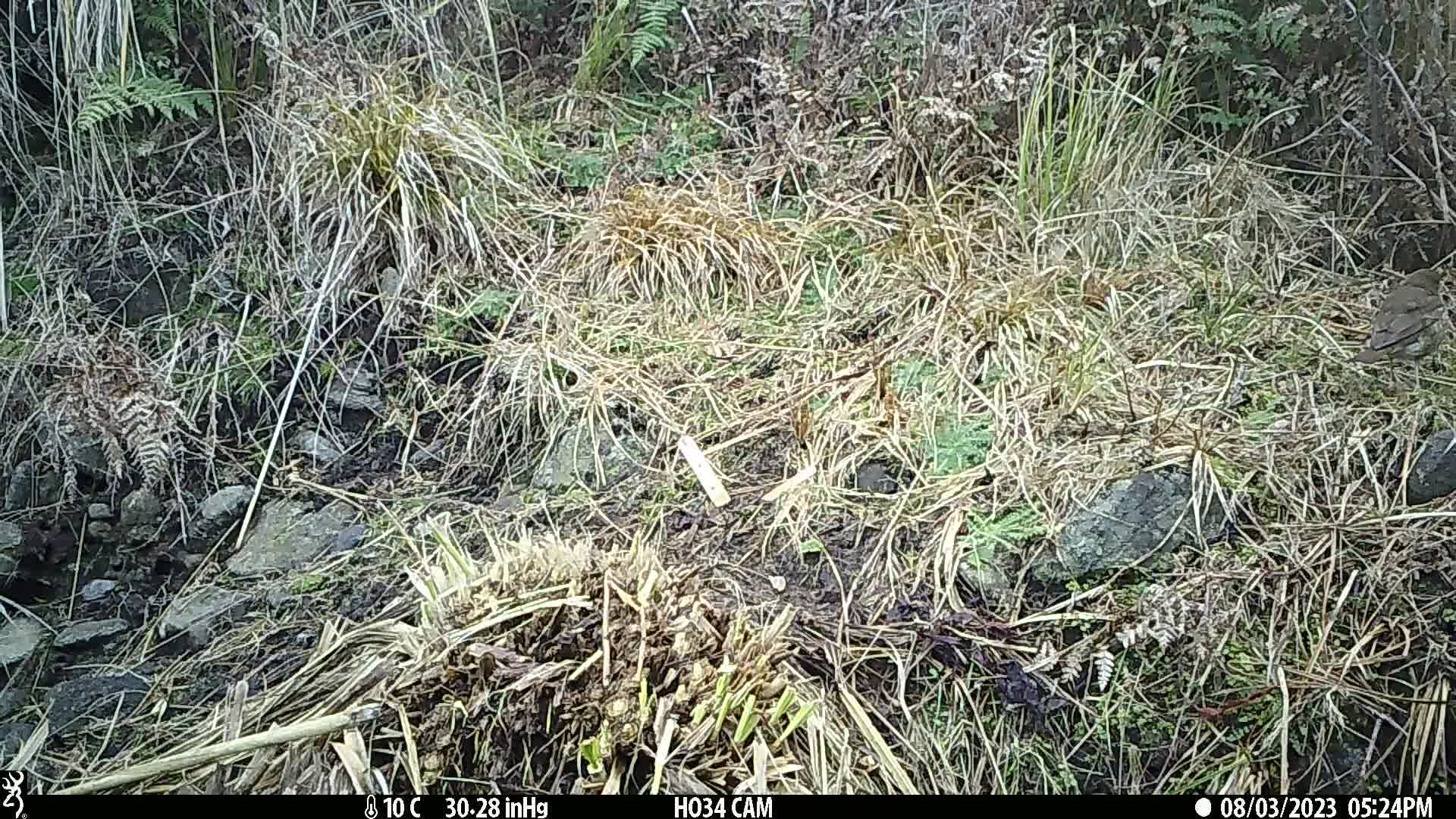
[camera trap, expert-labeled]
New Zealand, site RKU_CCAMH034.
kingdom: Animalia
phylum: Chordata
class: Aves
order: Passeriformes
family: Turdidae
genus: Turdus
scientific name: Turdus philomelos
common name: song thrush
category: thrush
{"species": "thrush (song thrush) (Turdus philomelos)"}